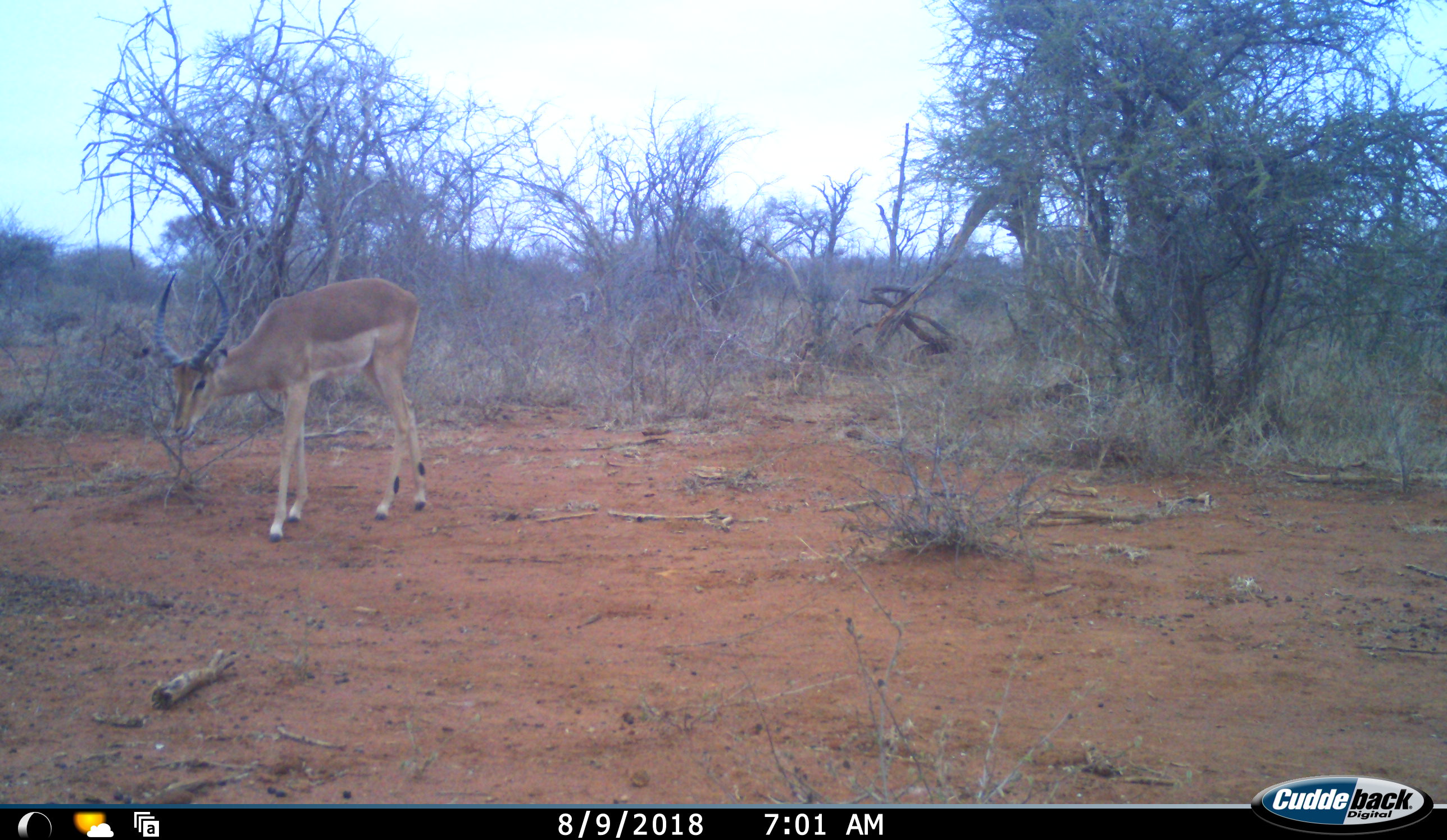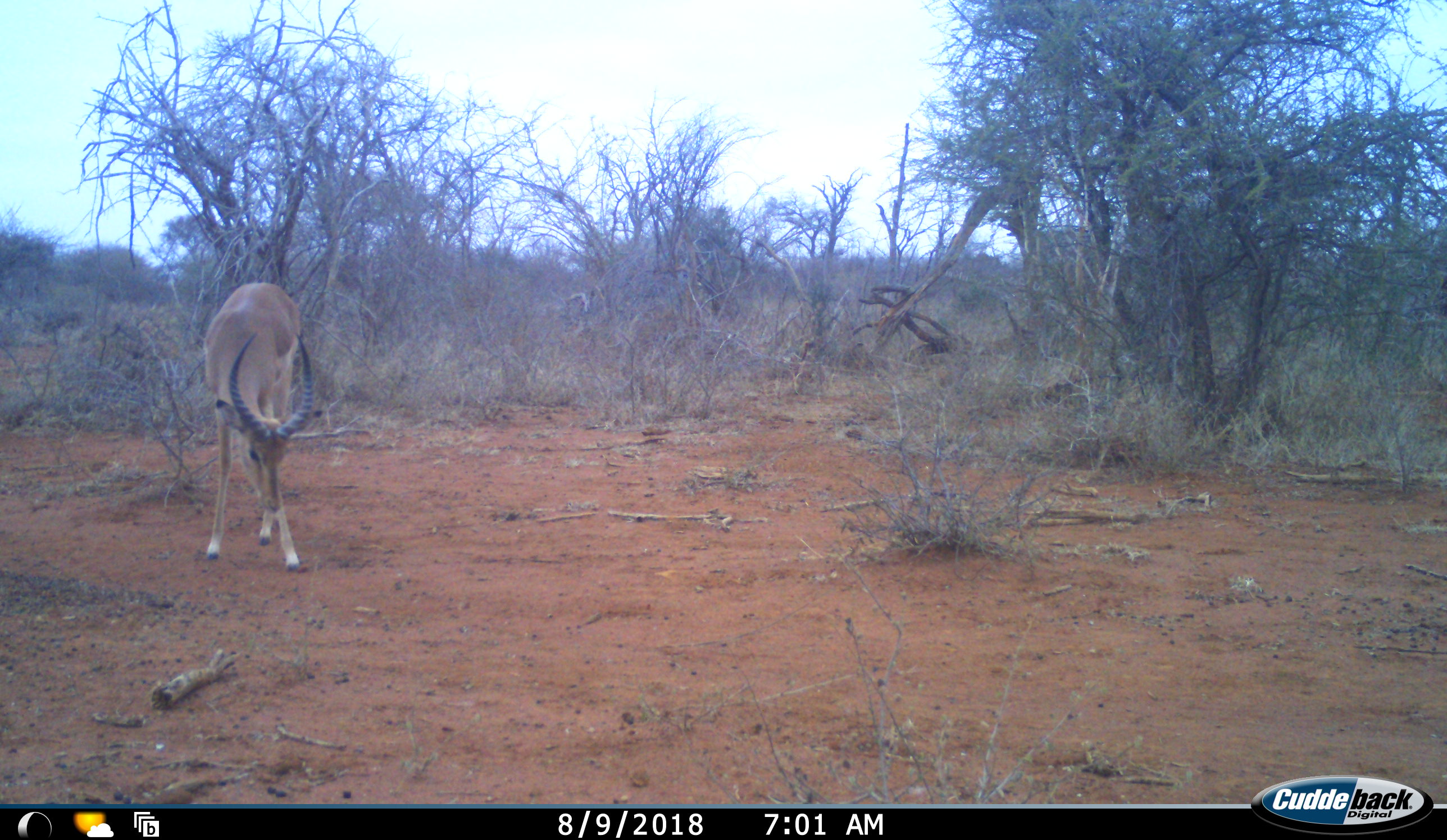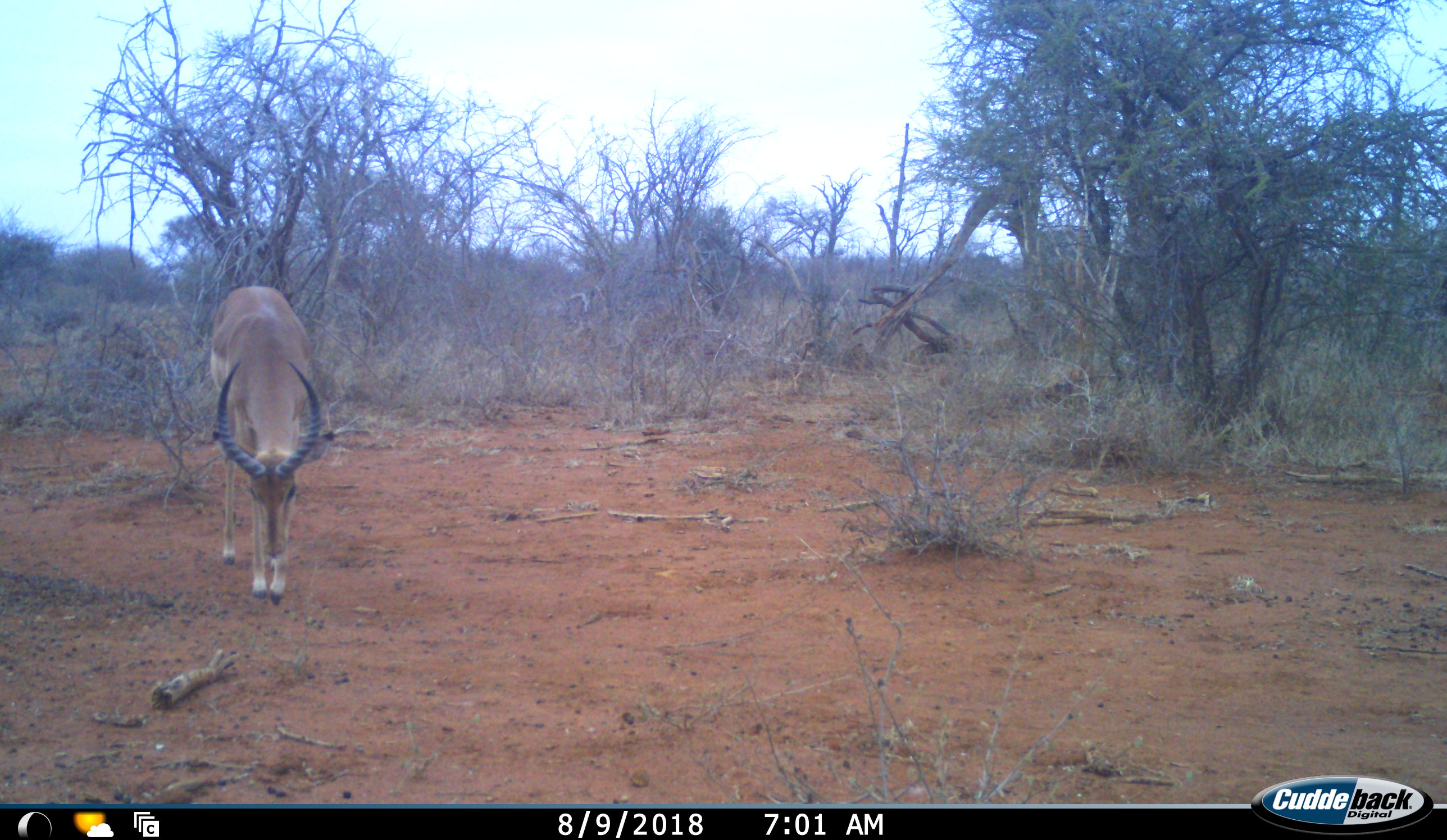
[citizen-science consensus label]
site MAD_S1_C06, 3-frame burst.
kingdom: Animalia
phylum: Chordata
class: Mammalia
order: Artiodactyla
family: Bovidae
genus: Aepyceros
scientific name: Aepyceros melampus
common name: impala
Impala (Aepyceros melampus), count 1. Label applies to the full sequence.